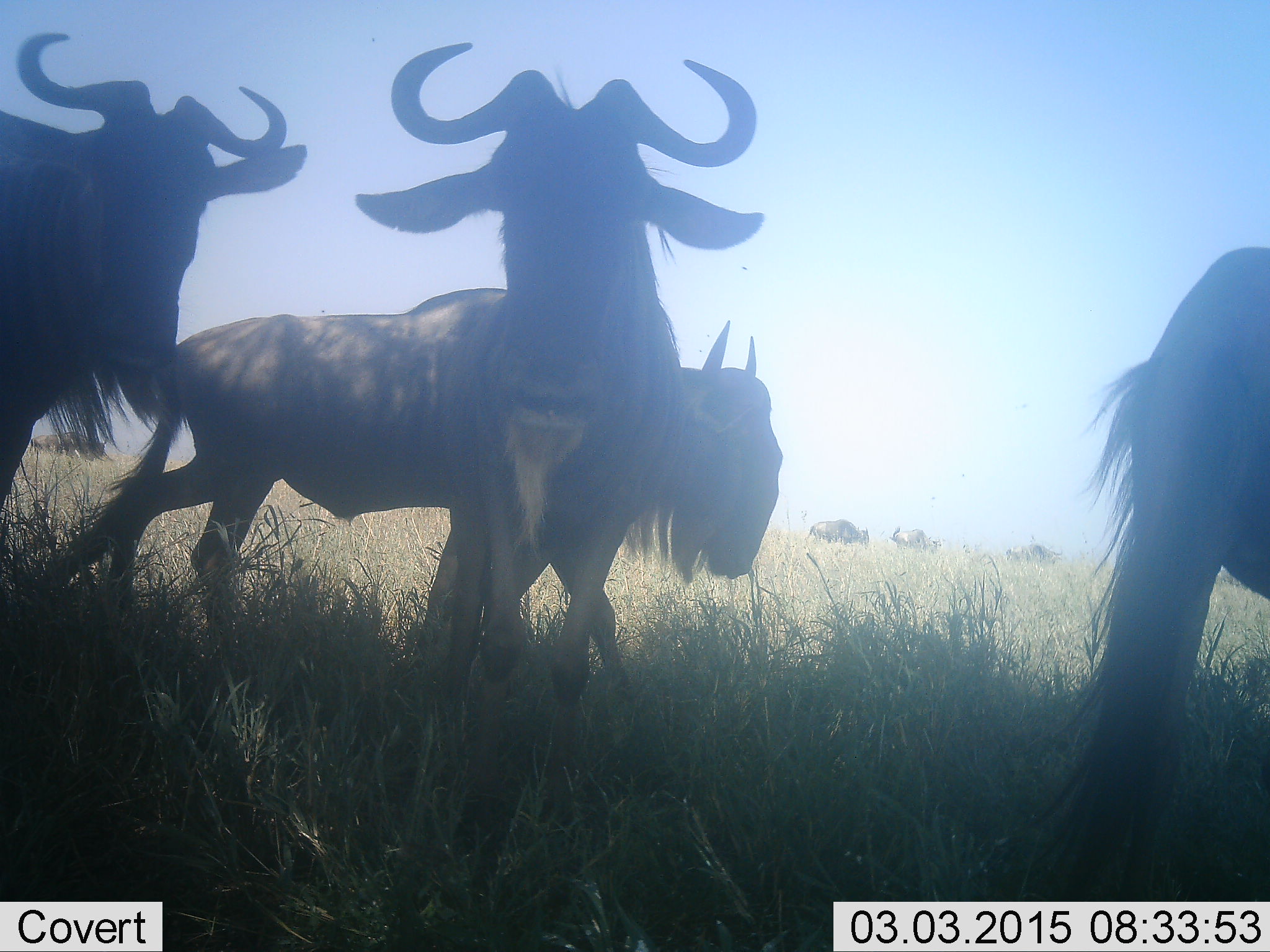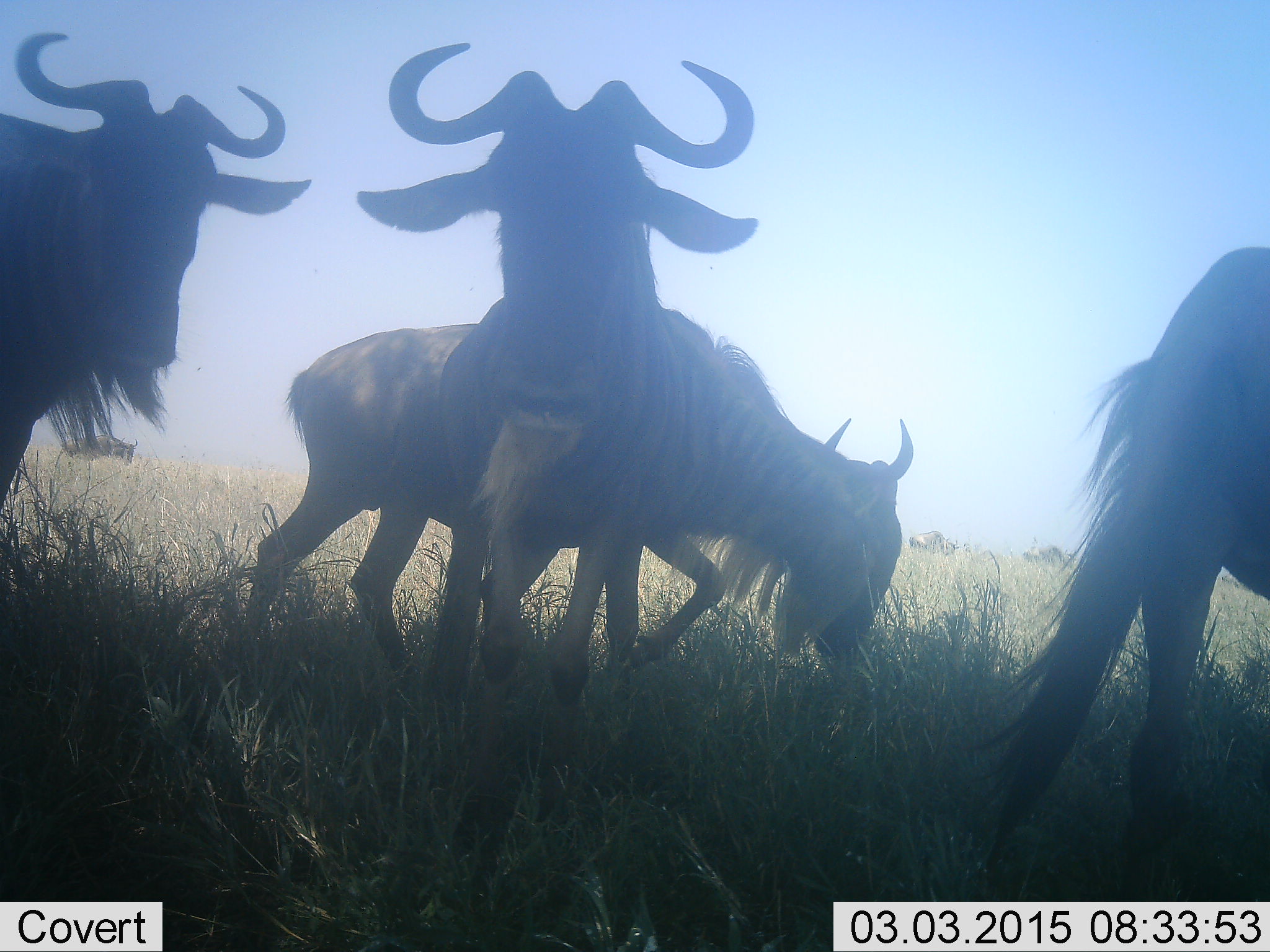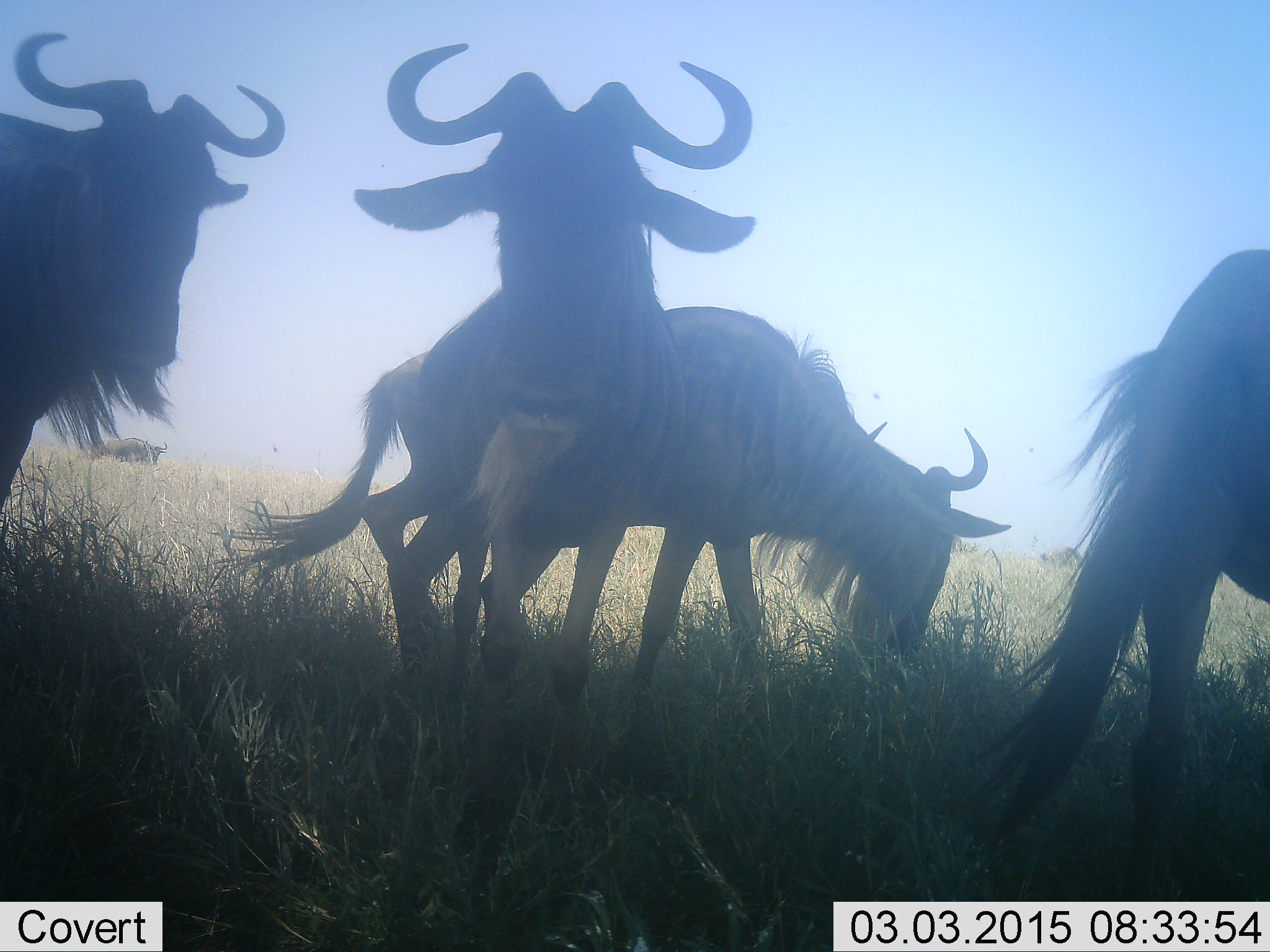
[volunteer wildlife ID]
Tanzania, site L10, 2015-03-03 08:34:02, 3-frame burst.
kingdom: Animalia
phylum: Chordata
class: Mammalia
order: Artiodactyla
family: Bovidae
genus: Connochaetes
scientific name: Connochaetes taurinus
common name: blue wildebeest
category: wildebeest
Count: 4.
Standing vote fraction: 100%.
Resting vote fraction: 0%.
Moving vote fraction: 60%.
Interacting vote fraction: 0%.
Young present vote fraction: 0%.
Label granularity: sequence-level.